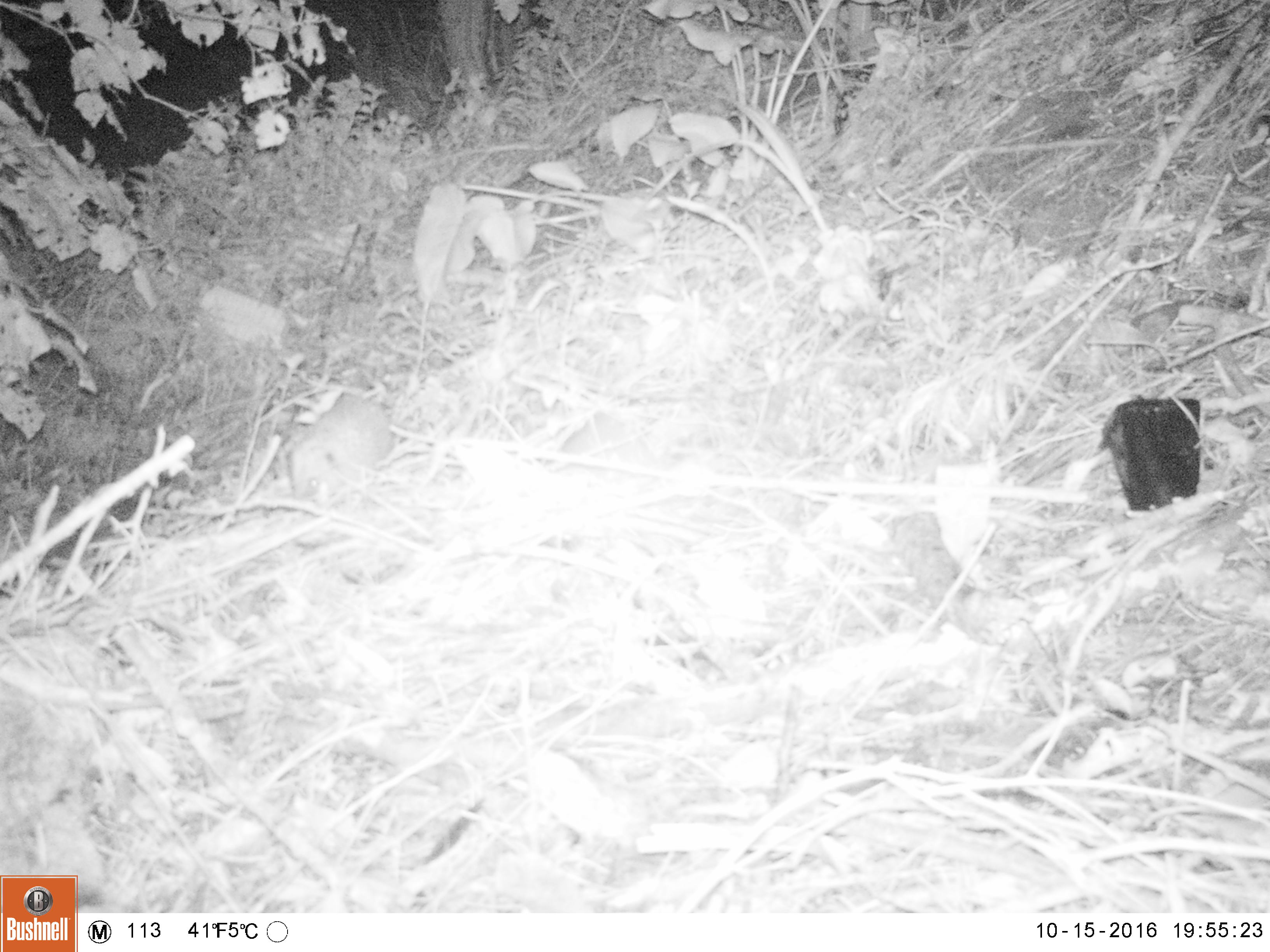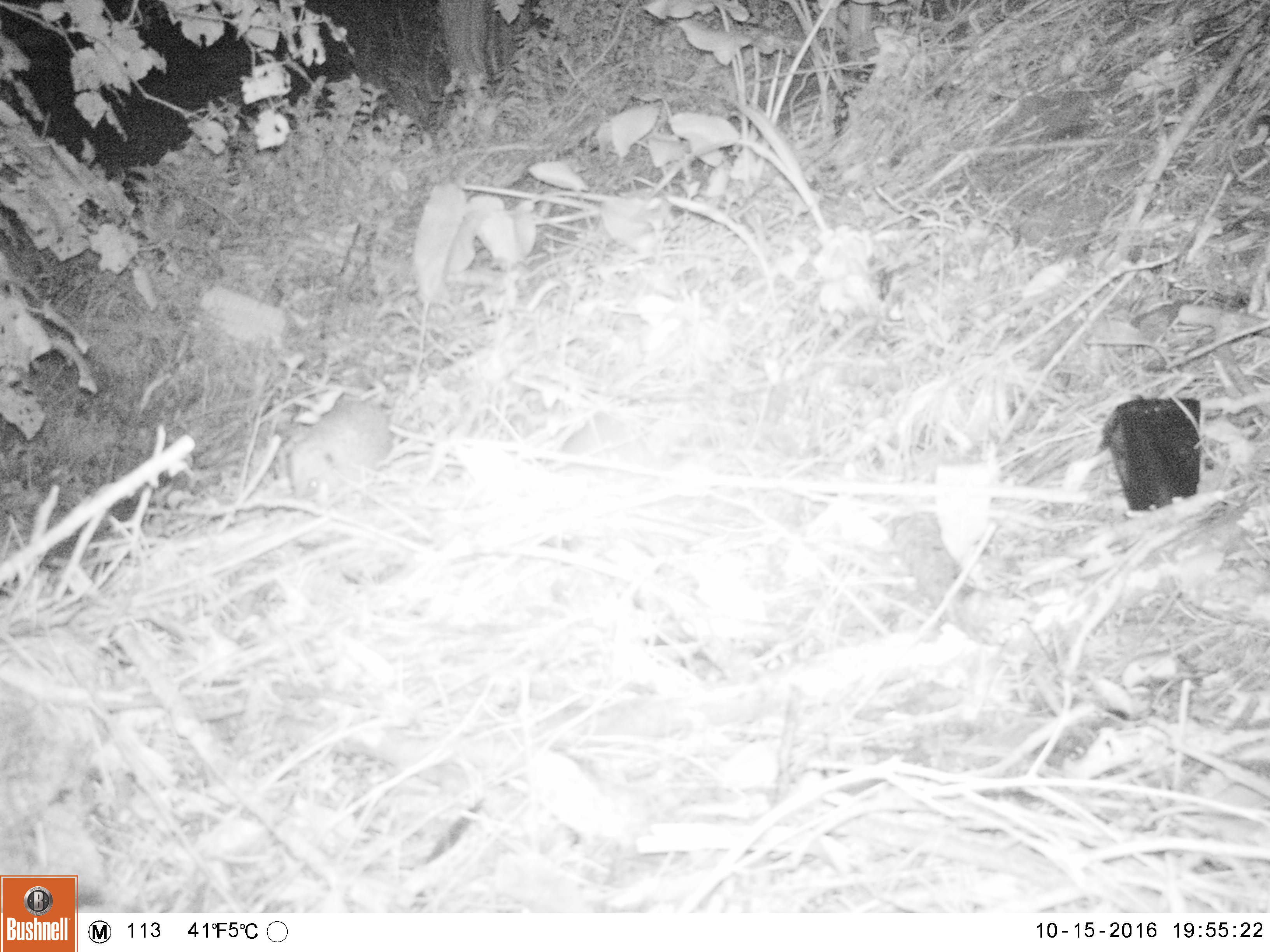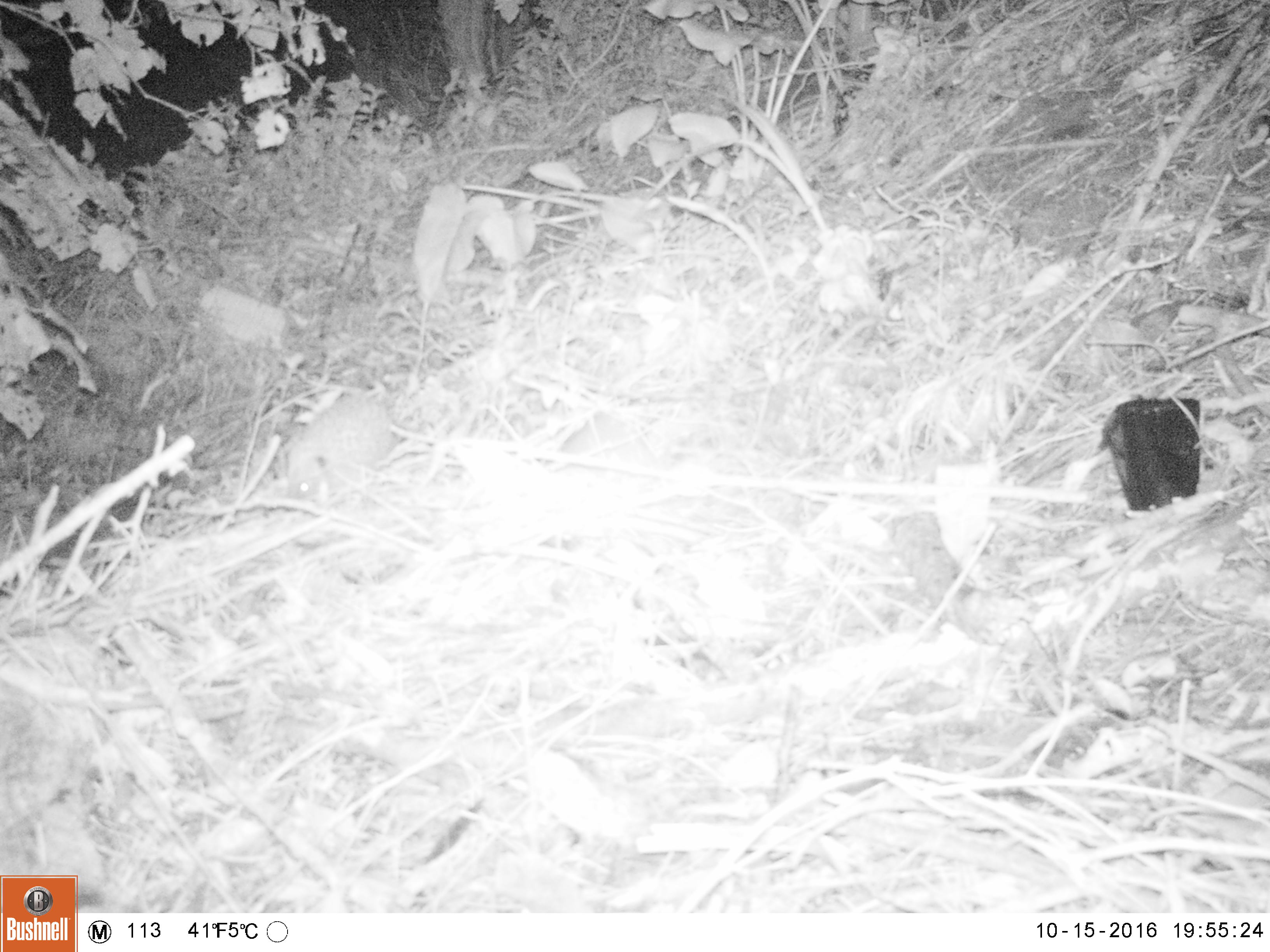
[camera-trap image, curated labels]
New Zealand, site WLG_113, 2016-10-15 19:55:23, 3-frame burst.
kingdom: Animalia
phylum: Chordata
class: Mammalia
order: Eulipotyphla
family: Erinaceidae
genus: Erinaceus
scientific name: Erinaceus europaeus europaeus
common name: european hedgehog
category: hedgehog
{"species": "hedgehog (european hedgehog) (Erinaceus europaeus europaeus)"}